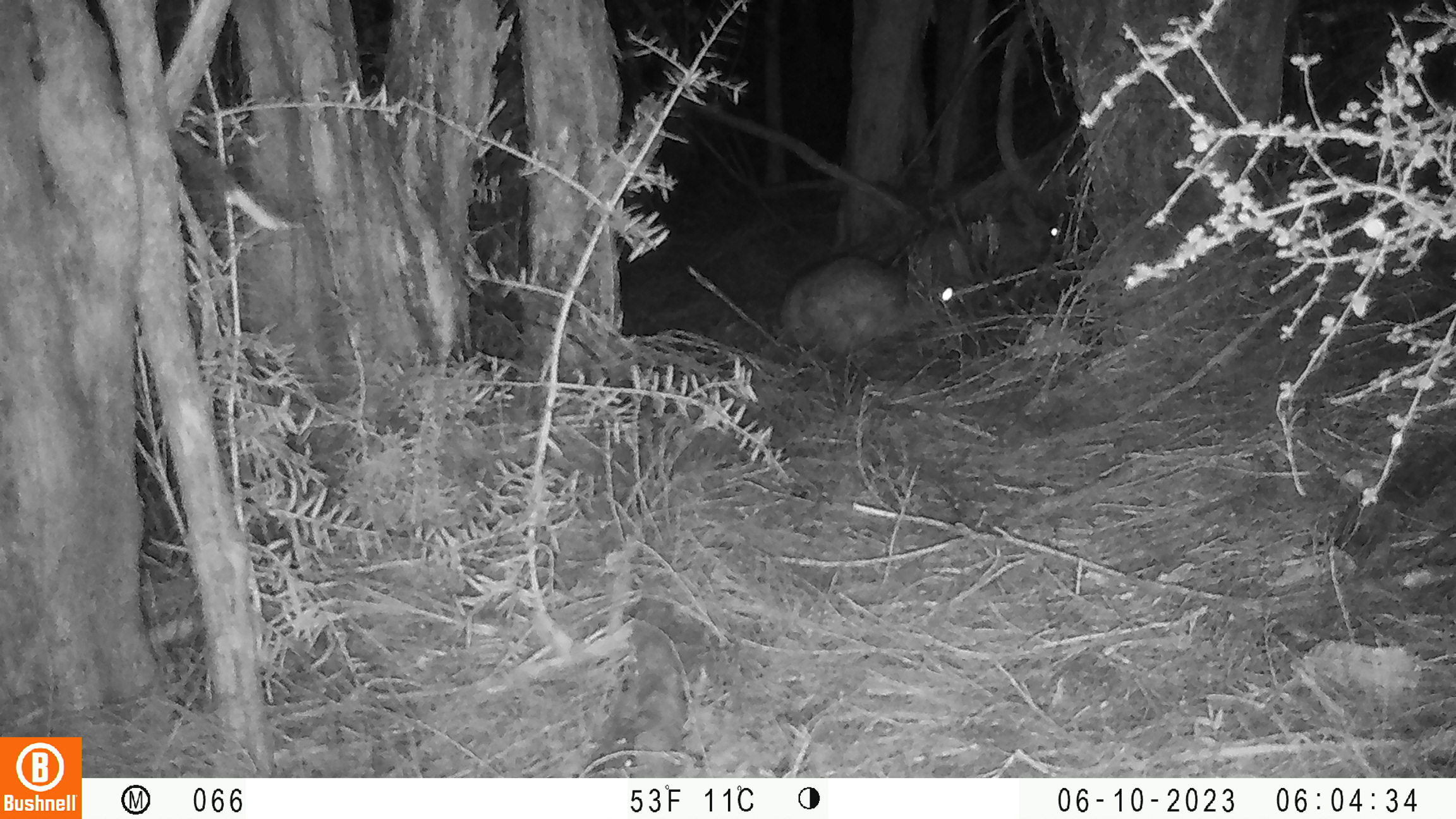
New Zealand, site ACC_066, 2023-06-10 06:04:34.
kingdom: Animalia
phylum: Chordata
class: Mammalia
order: Lagomorpha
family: Leporidae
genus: Oryctolagus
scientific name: Oryctolagus cuniculus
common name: european rabbit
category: rabbit